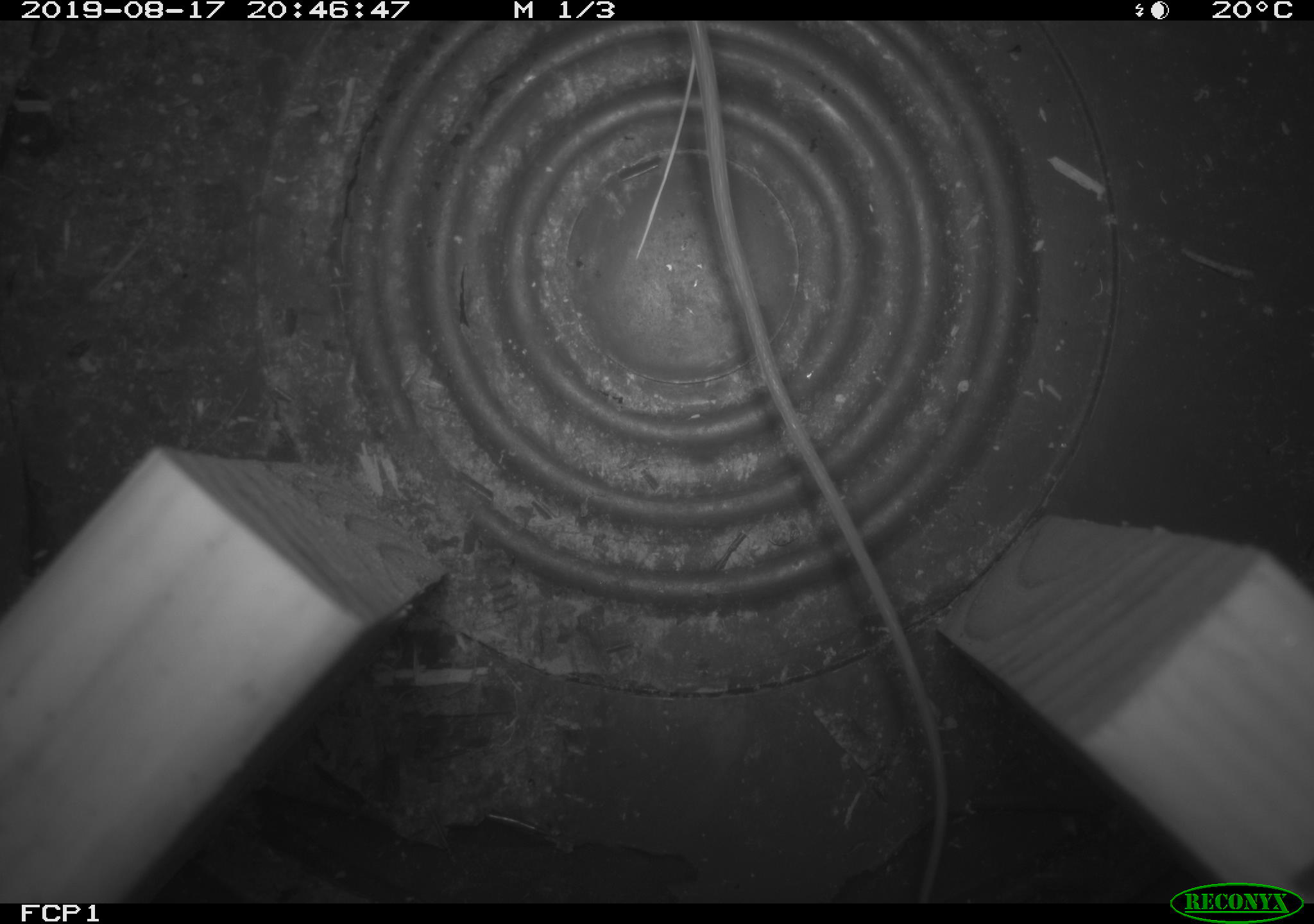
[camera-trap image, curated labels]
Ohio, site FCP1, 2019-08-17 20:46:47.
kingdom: Animalia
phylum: Chordata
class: Mammalia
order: Rodentia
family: Zapodidae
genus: Napaeozapus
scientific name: Napaeozapus insignis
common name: woodland jumping mouse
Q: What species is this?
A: Woodland jumping mouse (Napaeozapus insignis).